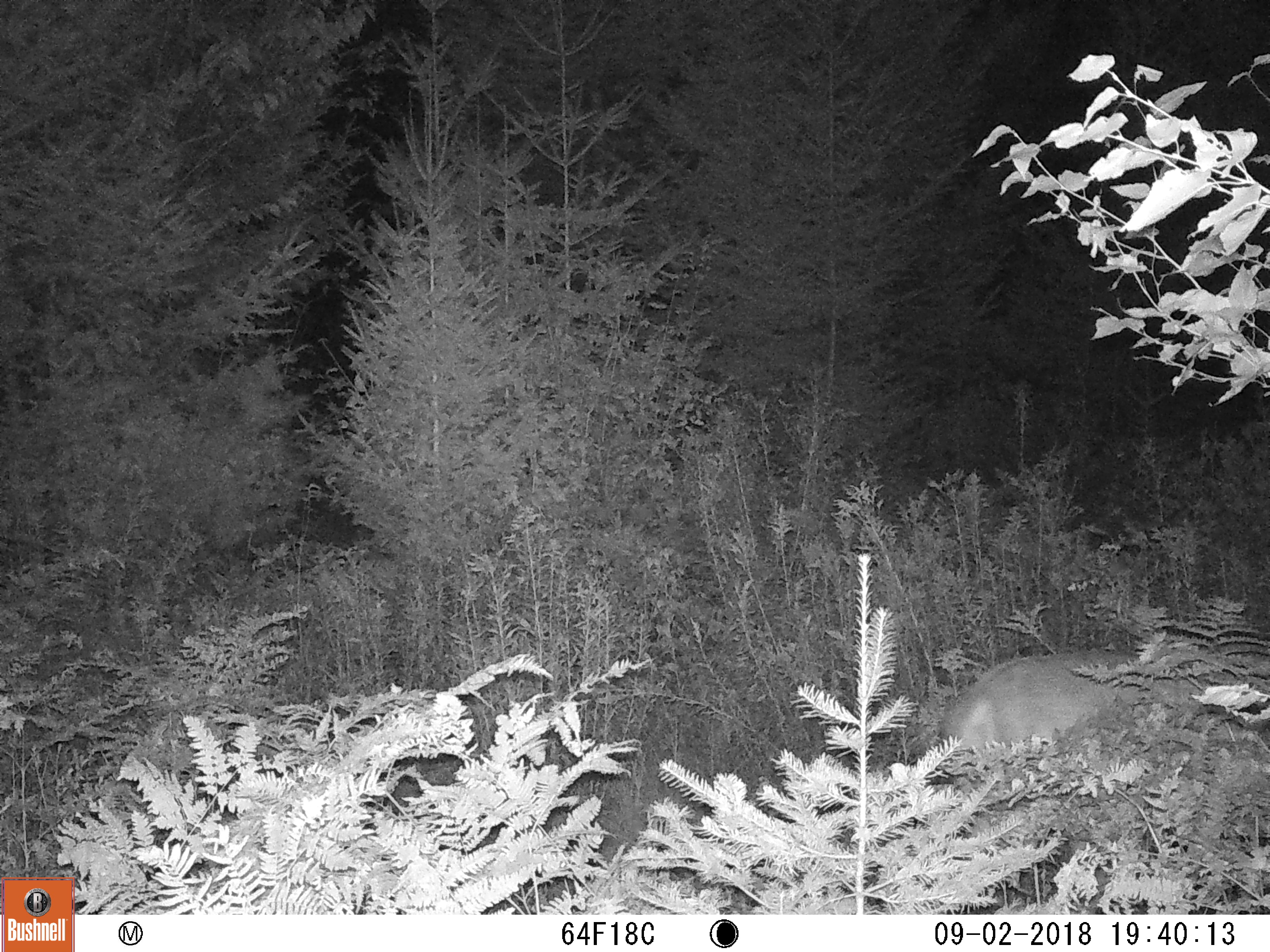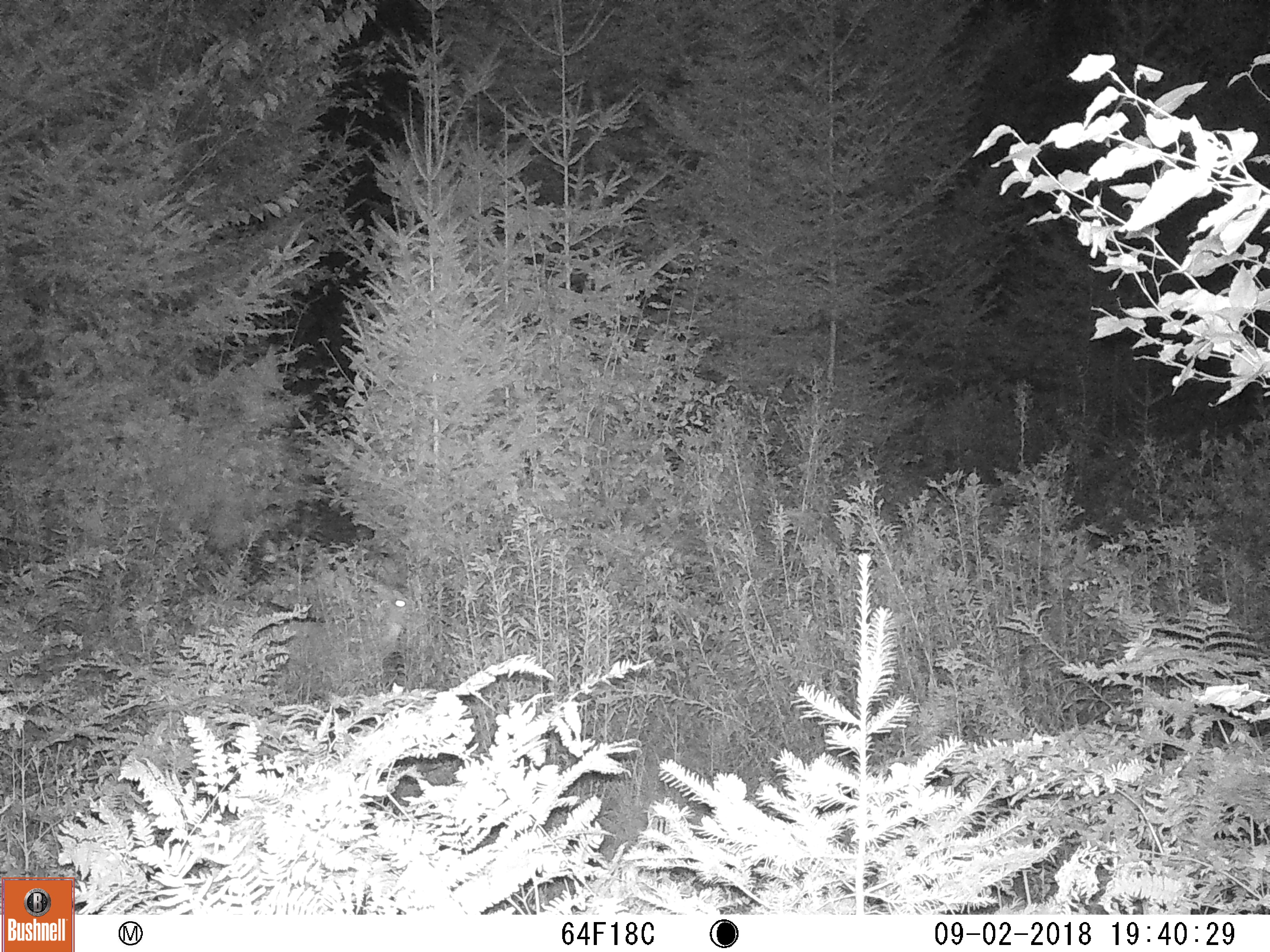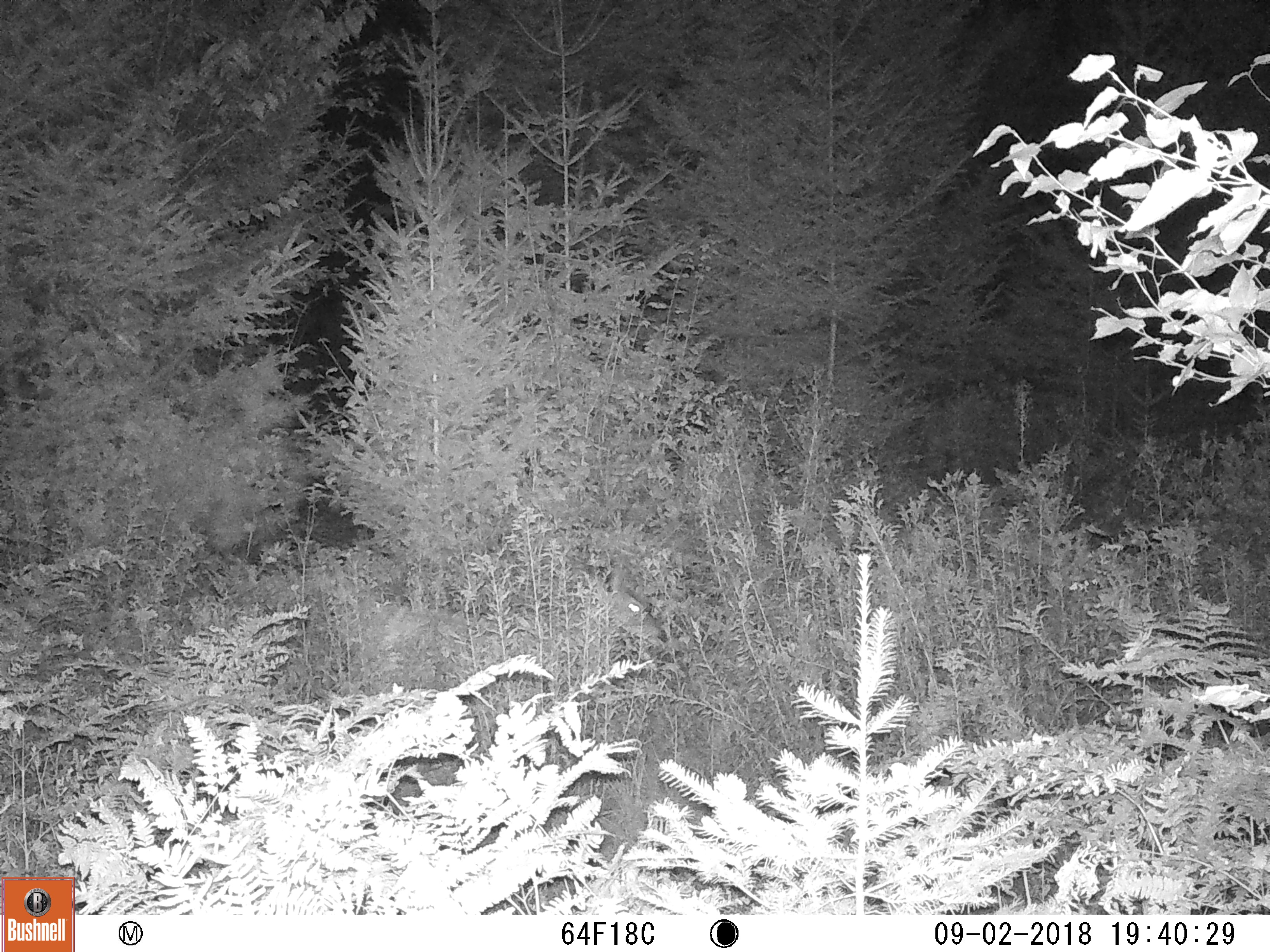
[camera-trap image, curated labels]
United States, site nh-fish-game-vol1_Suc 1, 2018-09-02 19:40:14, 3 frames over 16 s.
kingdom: Animalia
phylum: Chordata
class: Mammalia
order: Artiodactyla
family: Cervidae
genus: Odocoileus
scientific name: Odocoileus virginianus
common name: white-tailed deer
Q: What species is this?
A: White-tailed deer (Odocoileus virginianus).